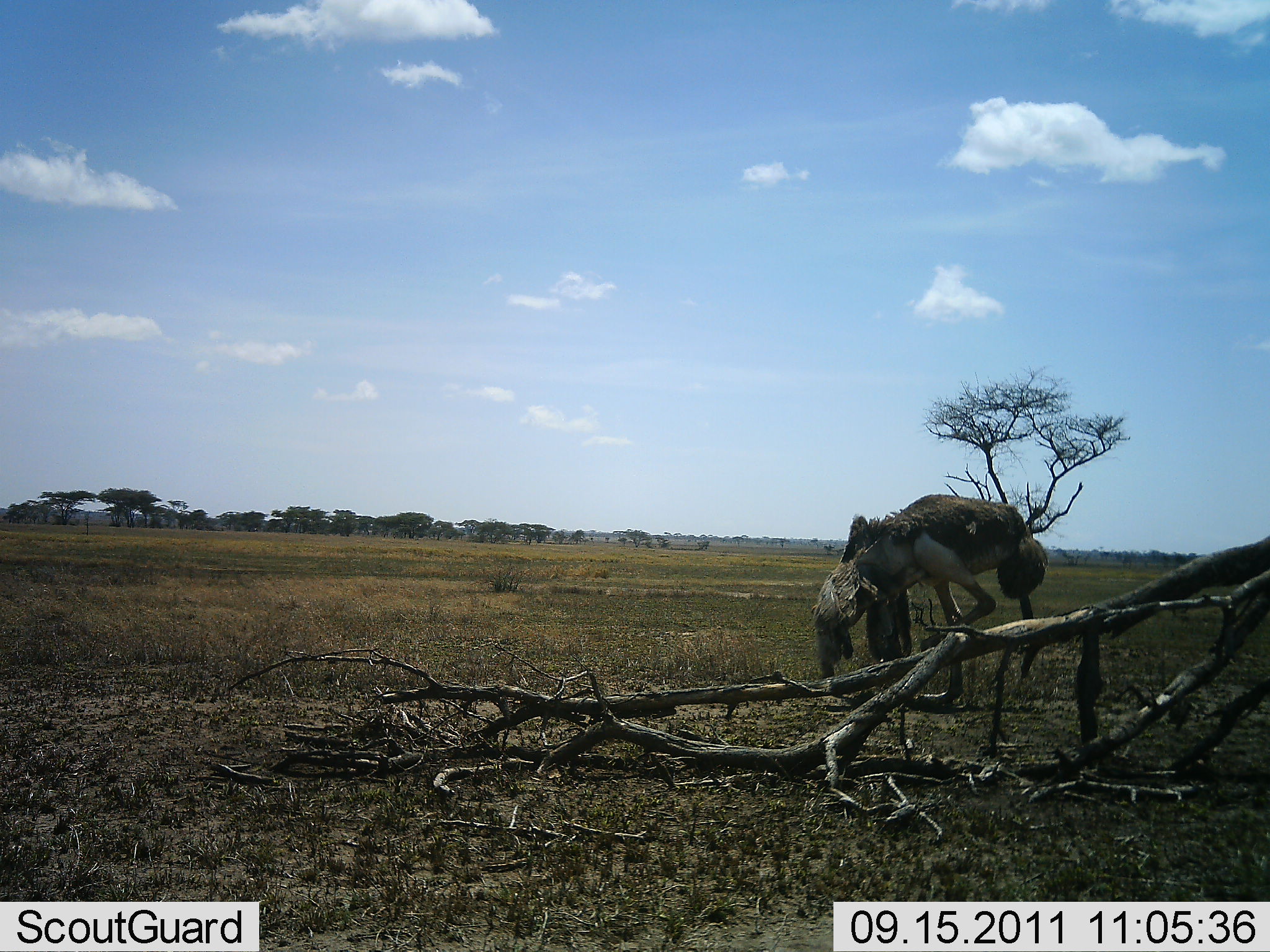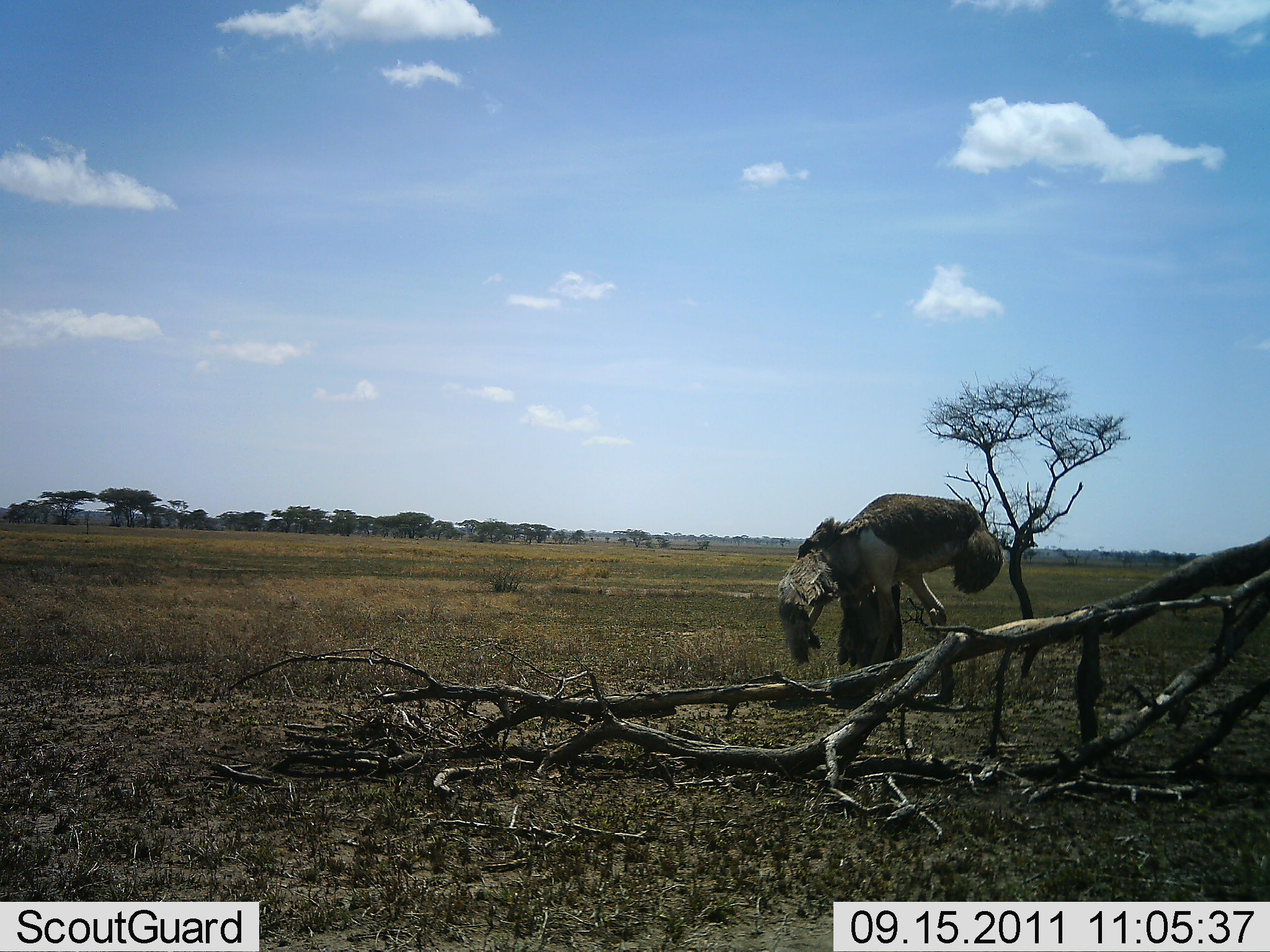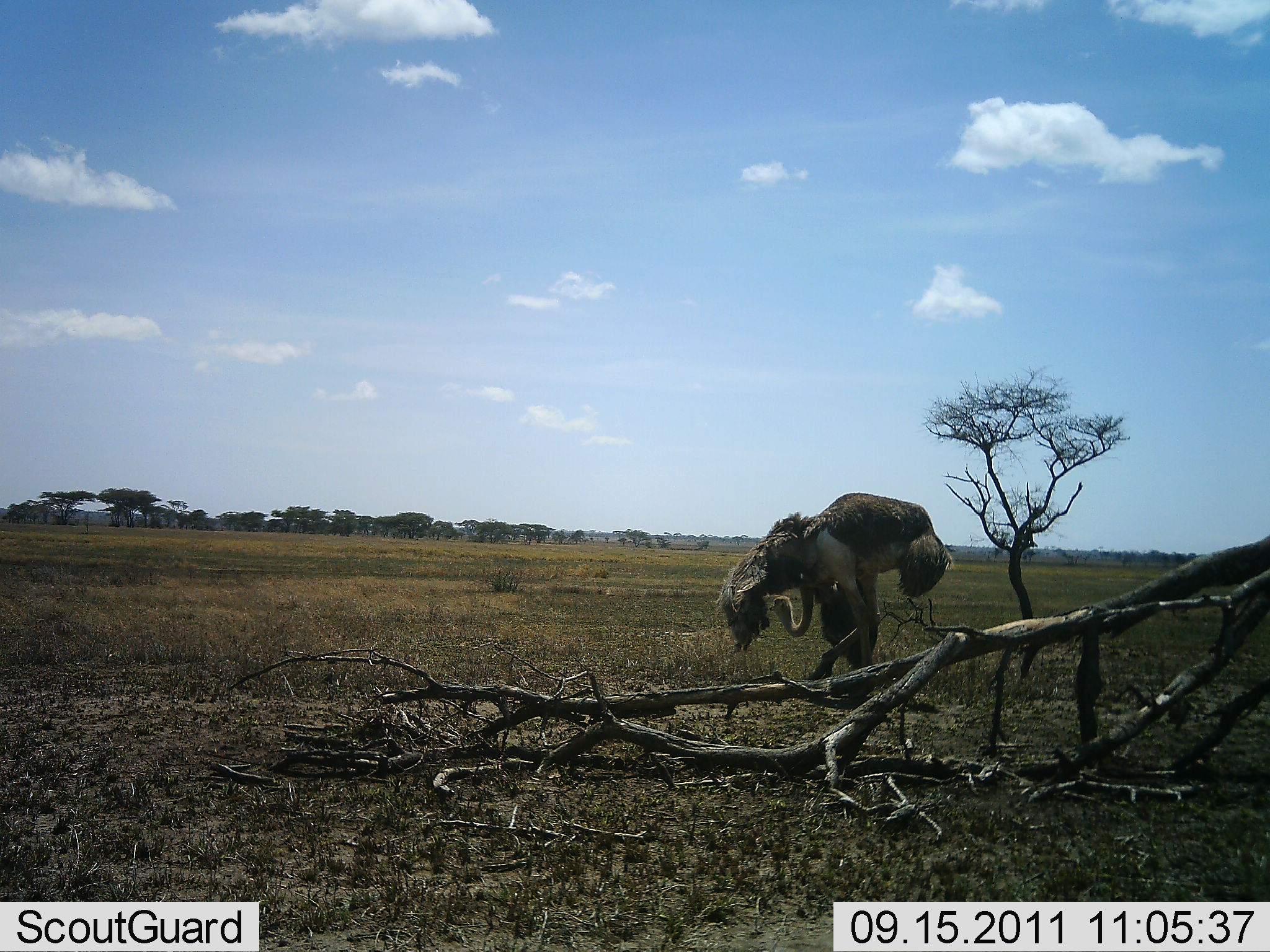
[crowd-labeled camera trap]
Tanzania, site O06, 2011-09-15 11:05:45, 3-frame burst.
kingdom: Animalia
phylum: Chordata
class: Aves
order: Struthioniformes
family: Struthionidae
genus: Struthio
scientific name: Struthio camelus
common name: ostrich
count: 1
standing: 0%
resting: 0%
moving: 91%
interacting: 27%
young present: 0%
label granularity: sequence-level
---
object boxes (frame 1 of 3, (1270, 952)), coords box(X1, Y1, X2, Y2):
animal: box(806, 491, 1047, 681)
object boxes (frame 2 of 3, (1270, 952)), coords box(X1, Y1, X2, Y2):
animal: box(775, 491, 1005, 671)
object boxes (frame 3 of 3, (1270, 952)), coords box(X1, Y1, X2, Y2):
animal: box(713, 490, 955, 681)